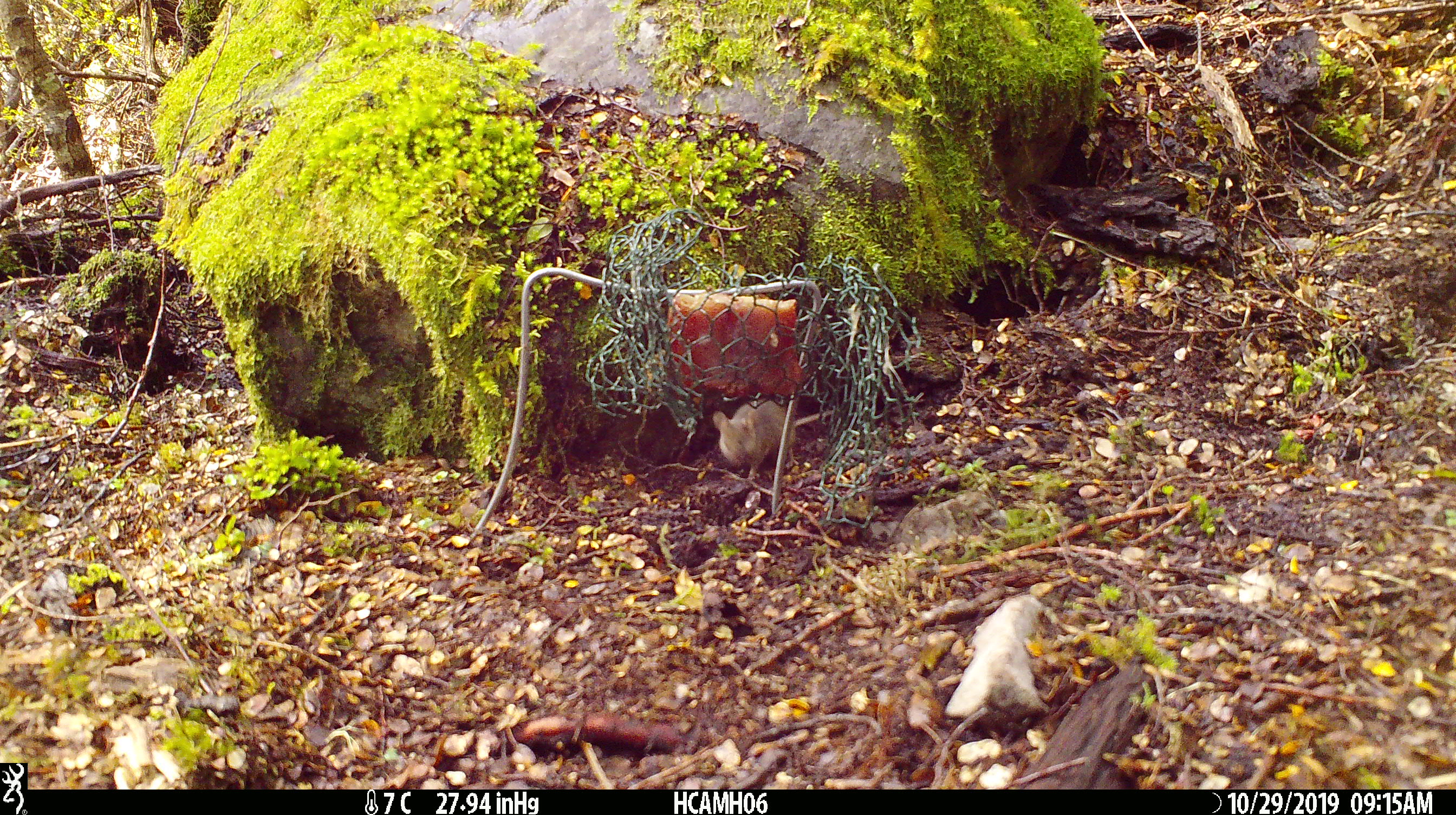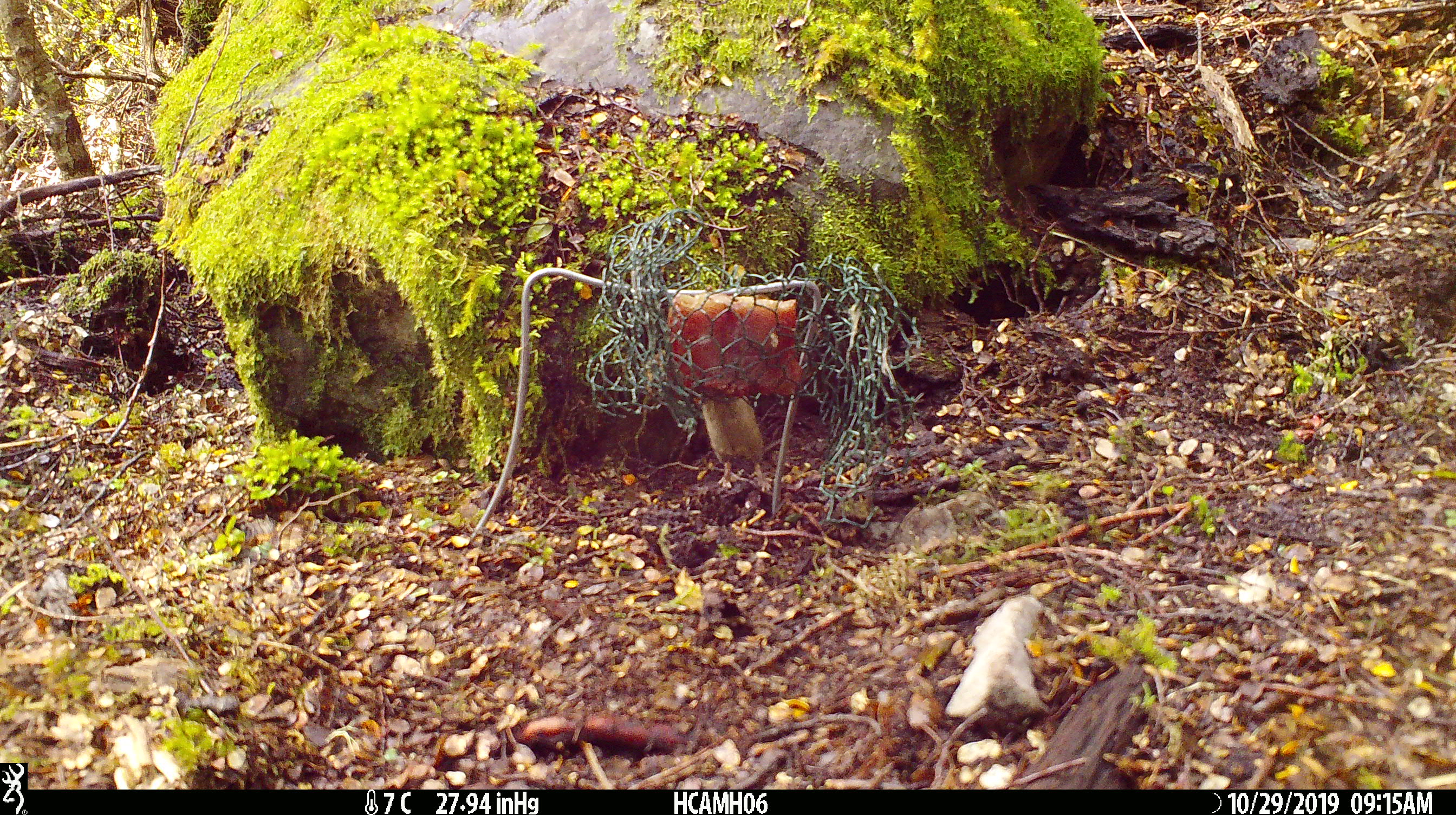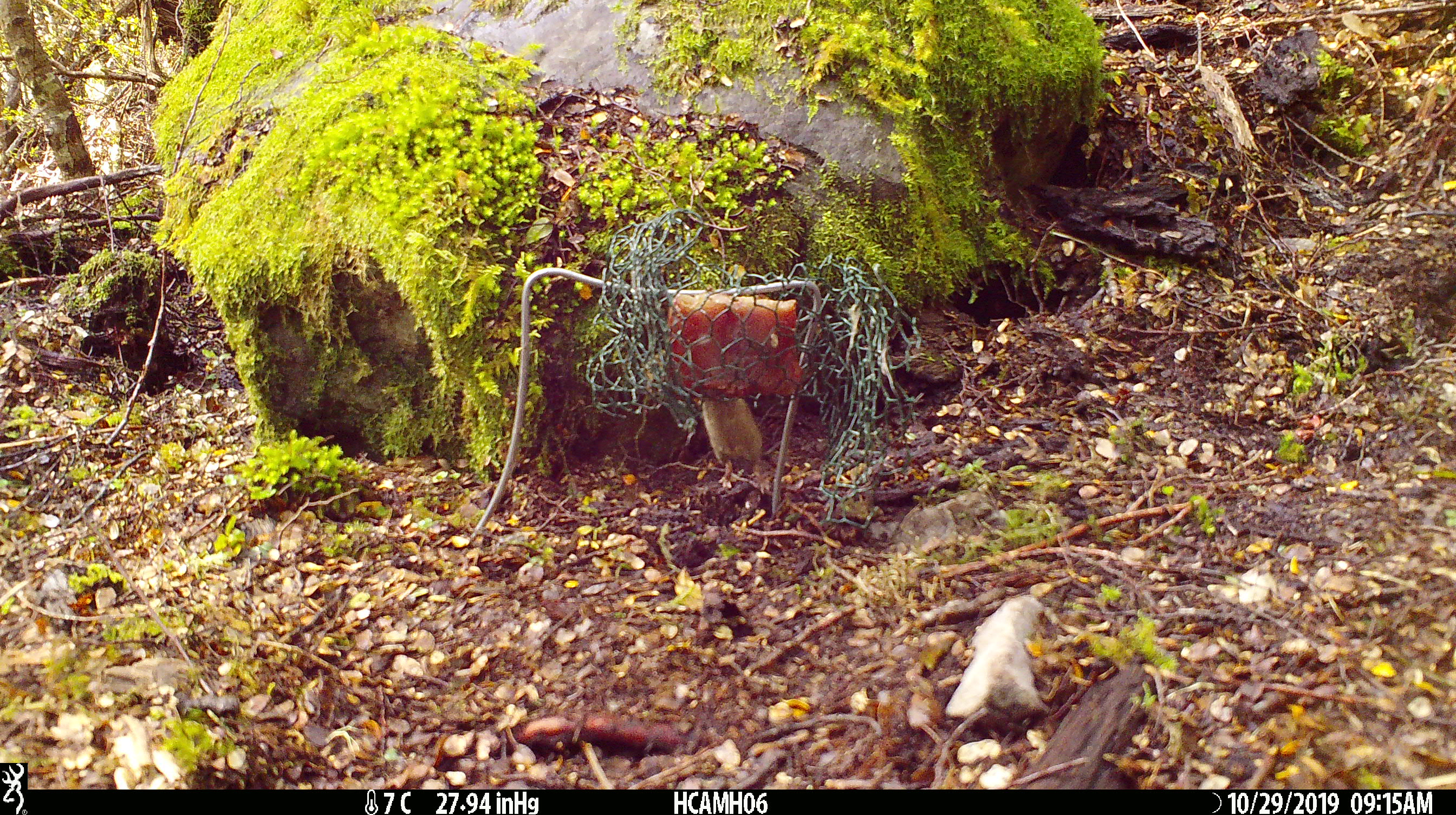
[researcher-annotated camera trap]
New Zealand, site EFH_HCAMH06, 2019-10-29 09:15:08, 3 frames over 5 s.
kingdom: Animalia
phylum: Chordata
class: Mammalia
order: Rodentia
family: Muridae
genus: Mus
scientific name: Mus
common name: mouse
Mouse (Mus).